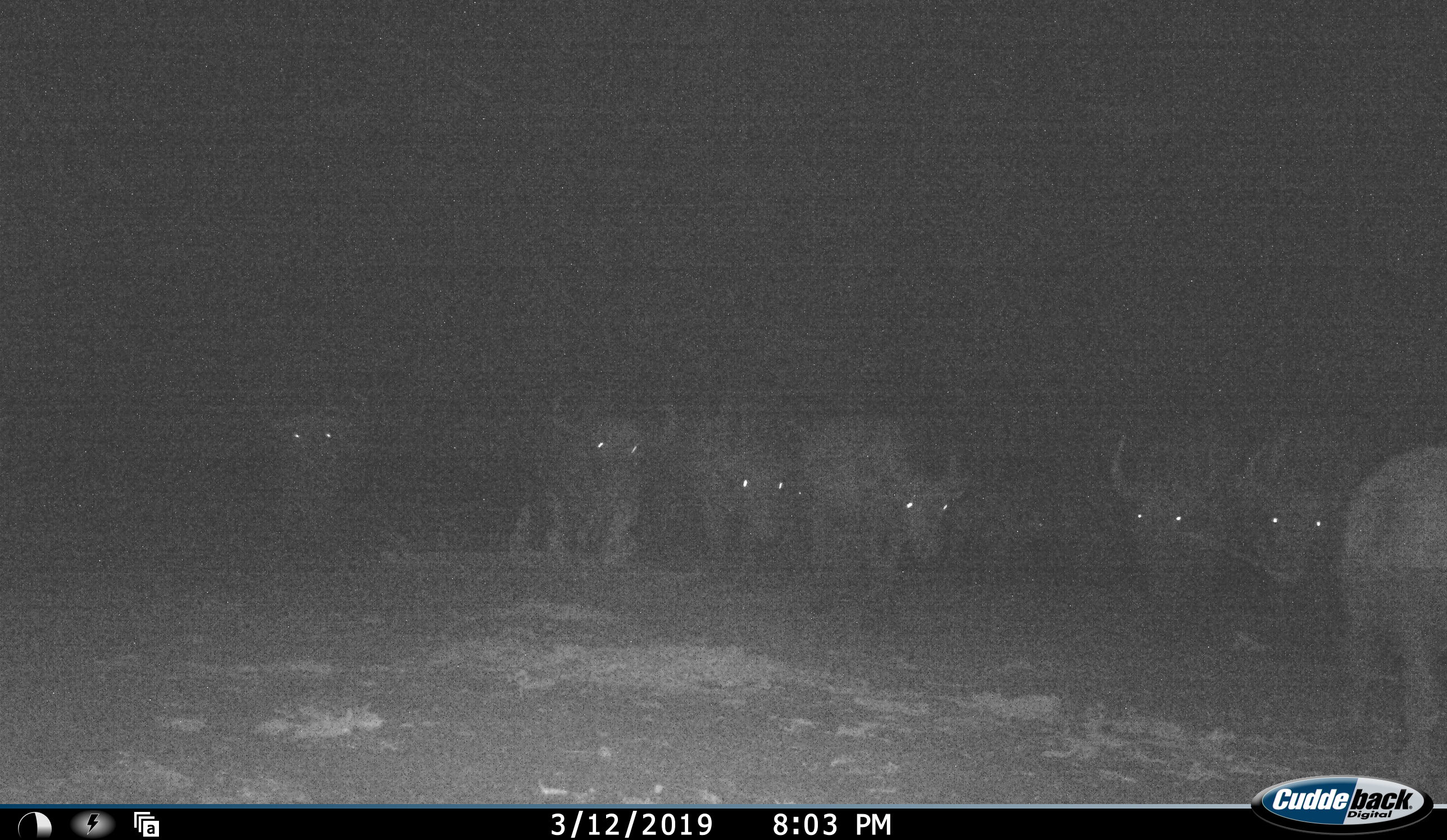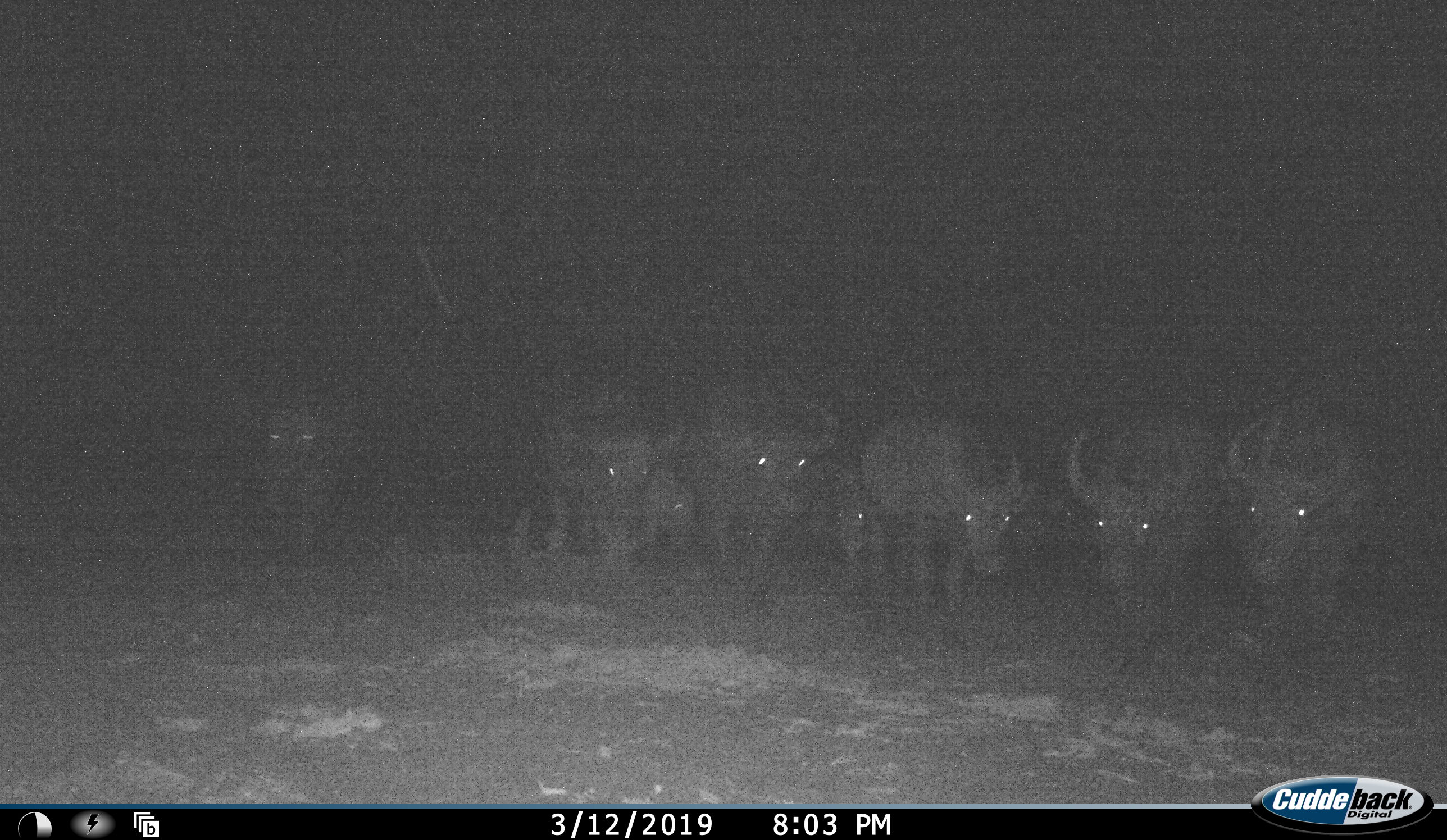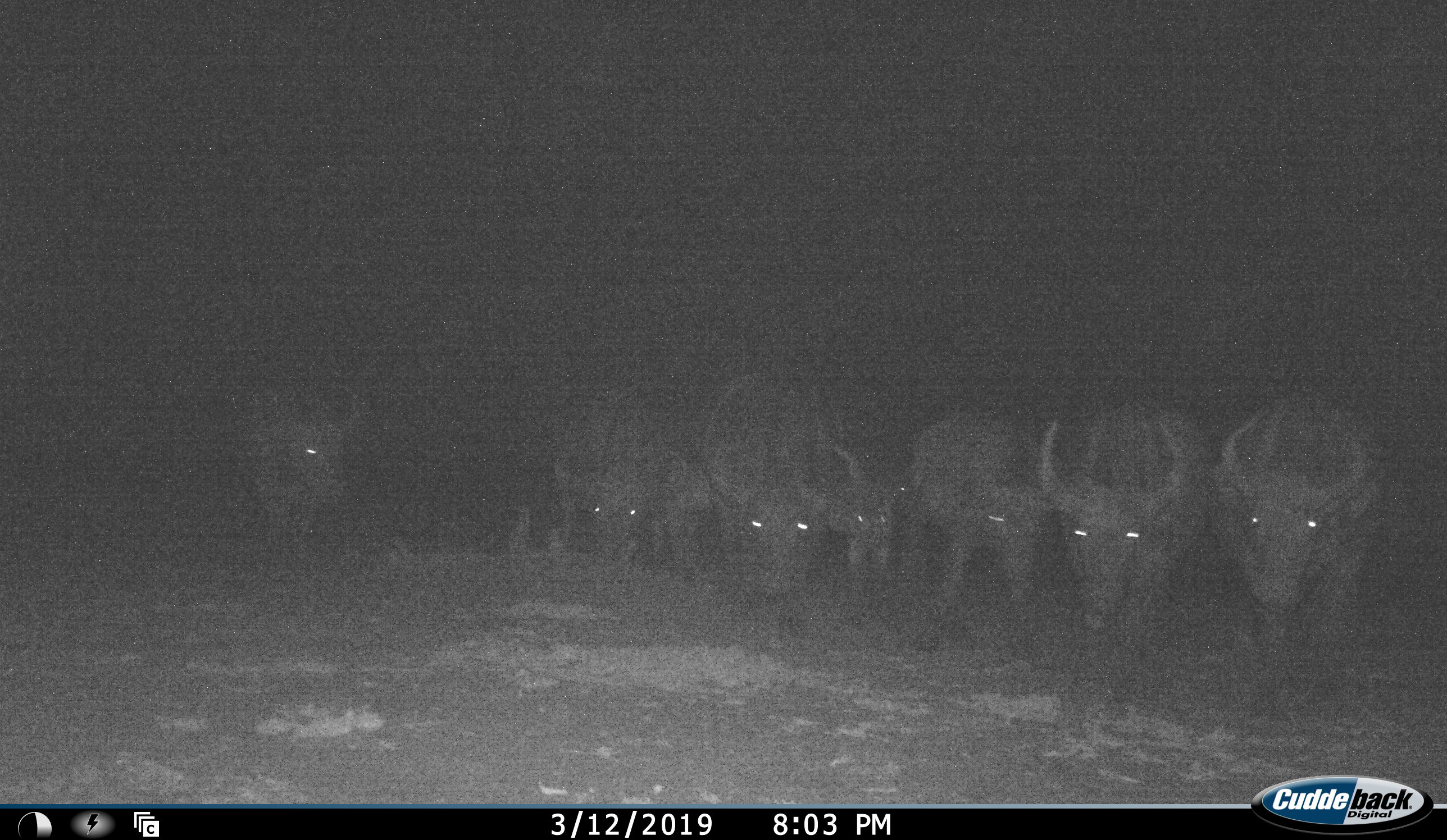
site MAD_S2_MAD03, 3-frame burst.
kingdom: Animalia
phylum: Chordata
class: Mammalia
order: Artiodactyla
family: Bovidae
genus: Syncerus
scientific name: Syncerus caffer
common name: african buffalo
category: buffalo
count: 9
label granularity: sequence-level